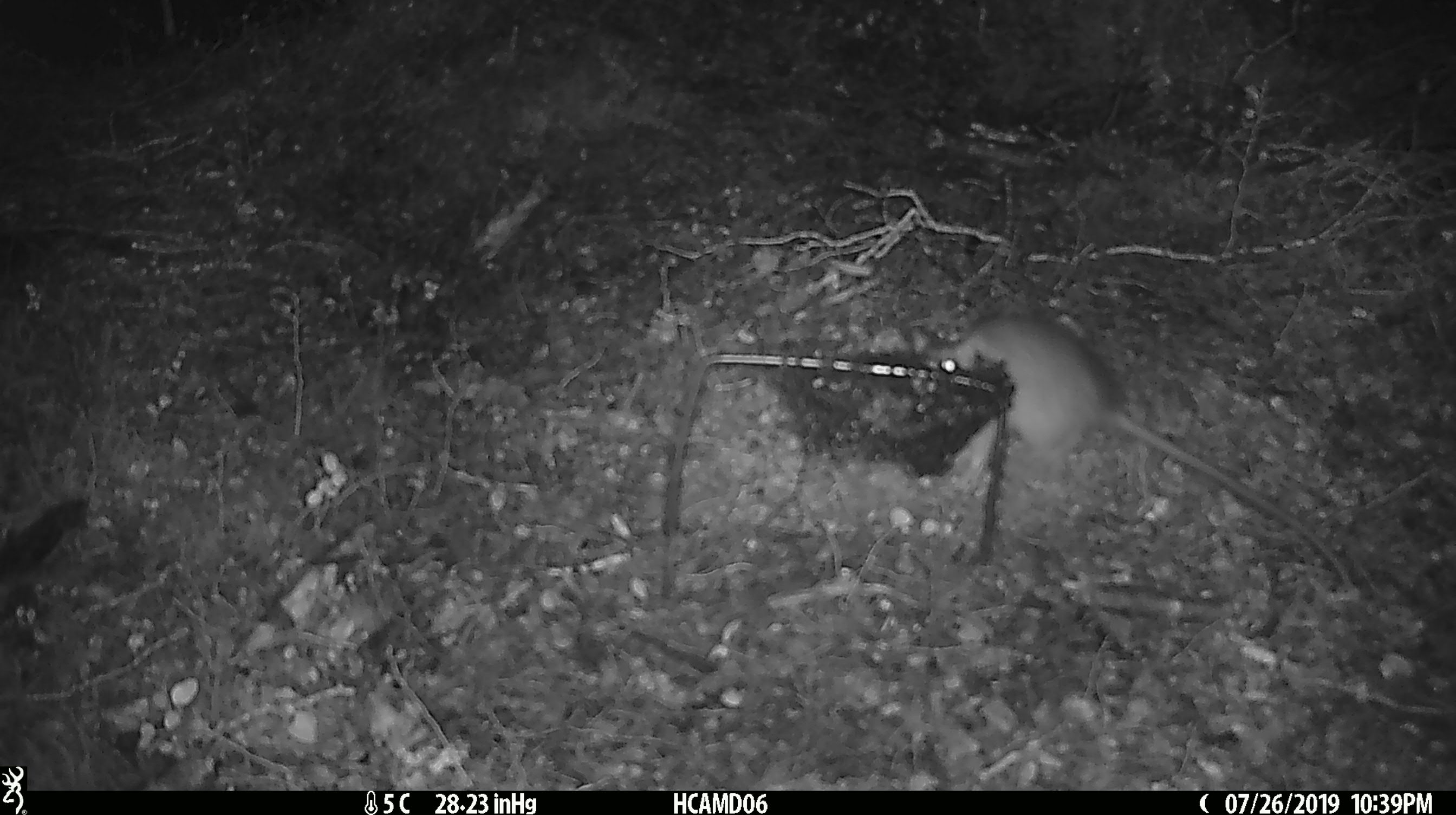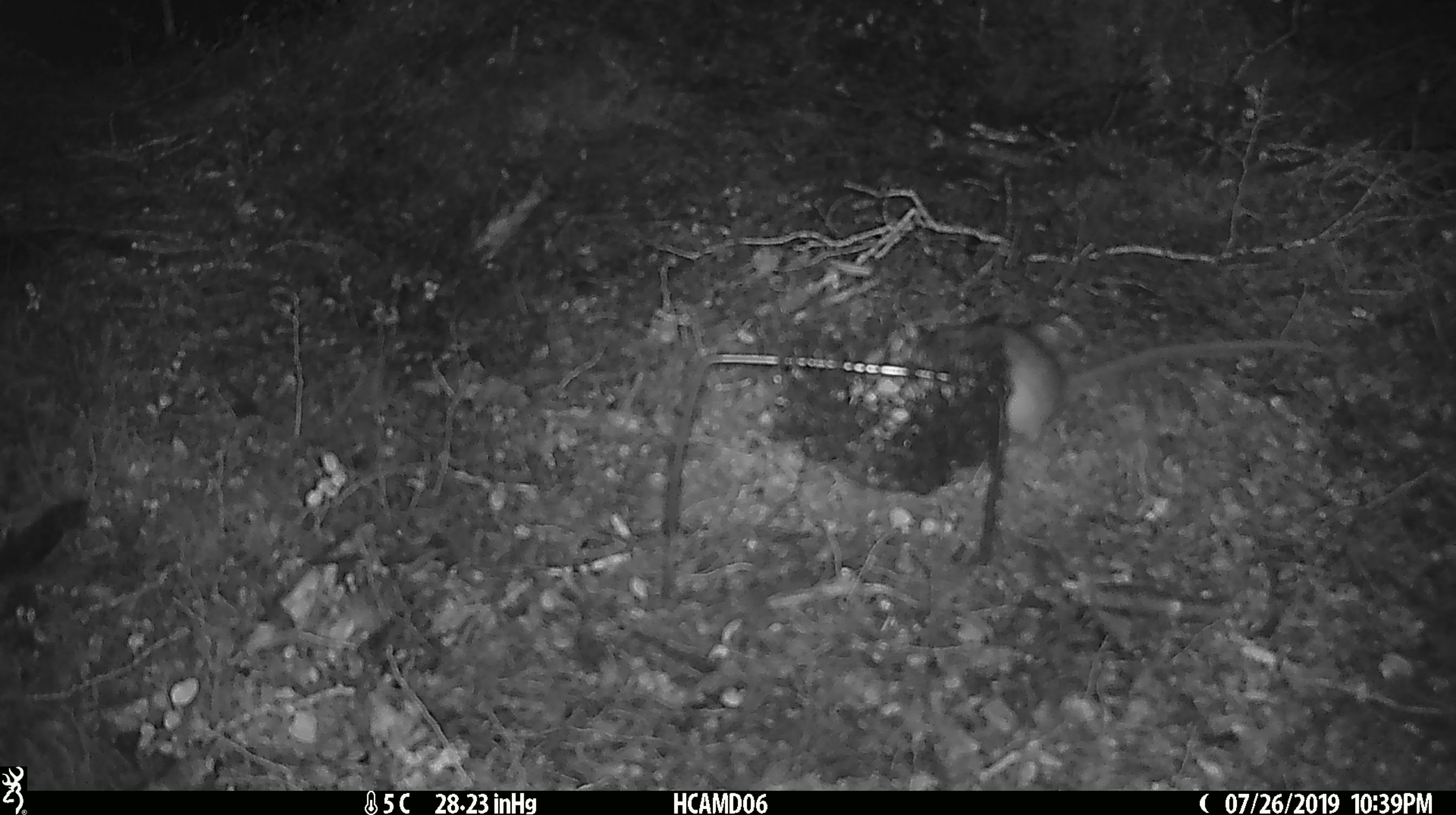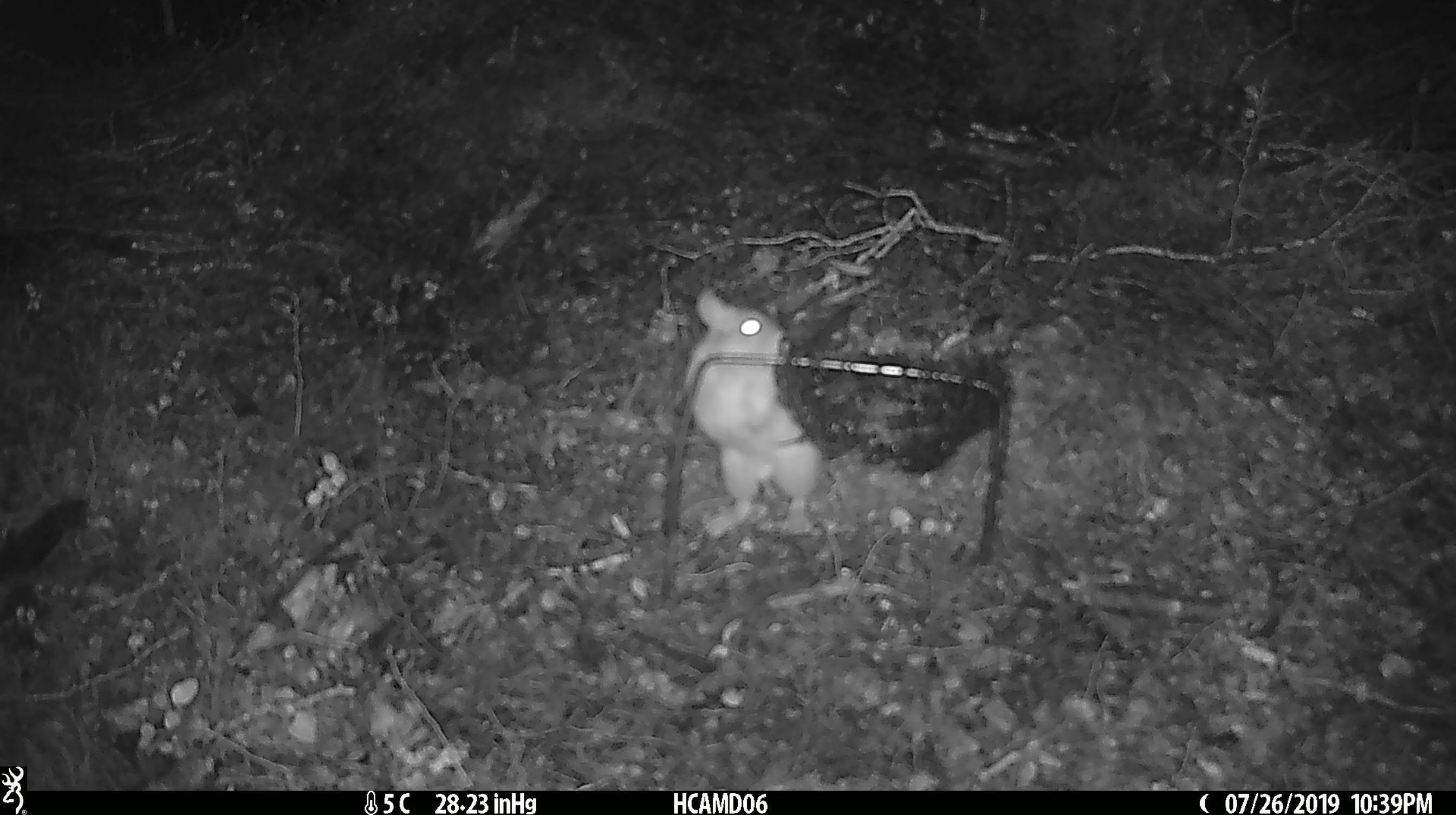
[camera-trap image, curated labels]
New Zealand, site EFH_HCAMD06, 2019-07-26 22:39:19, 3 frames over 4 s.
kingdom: Animalia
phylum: Chordata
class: Mammalia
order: Rodentia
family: Muridae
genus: Rattus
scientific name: Rattus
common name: rat